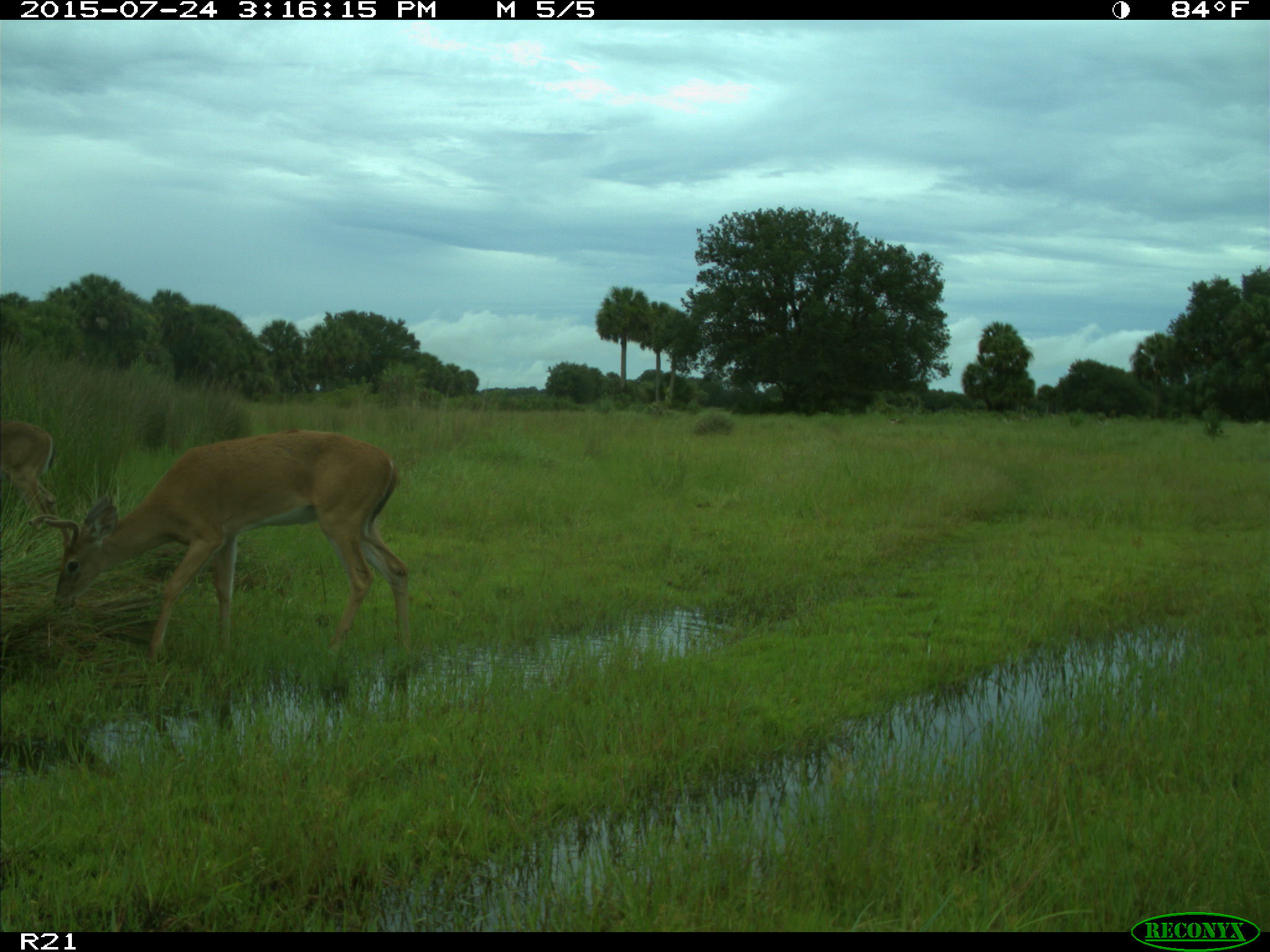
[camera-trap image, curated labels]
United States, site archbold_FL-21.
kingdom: Animalia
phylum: Chordata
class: Mammalia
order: Artiodactyla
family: Cervidae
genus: Odocoileus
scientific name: Odocoileus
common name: deer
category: unidentified deer